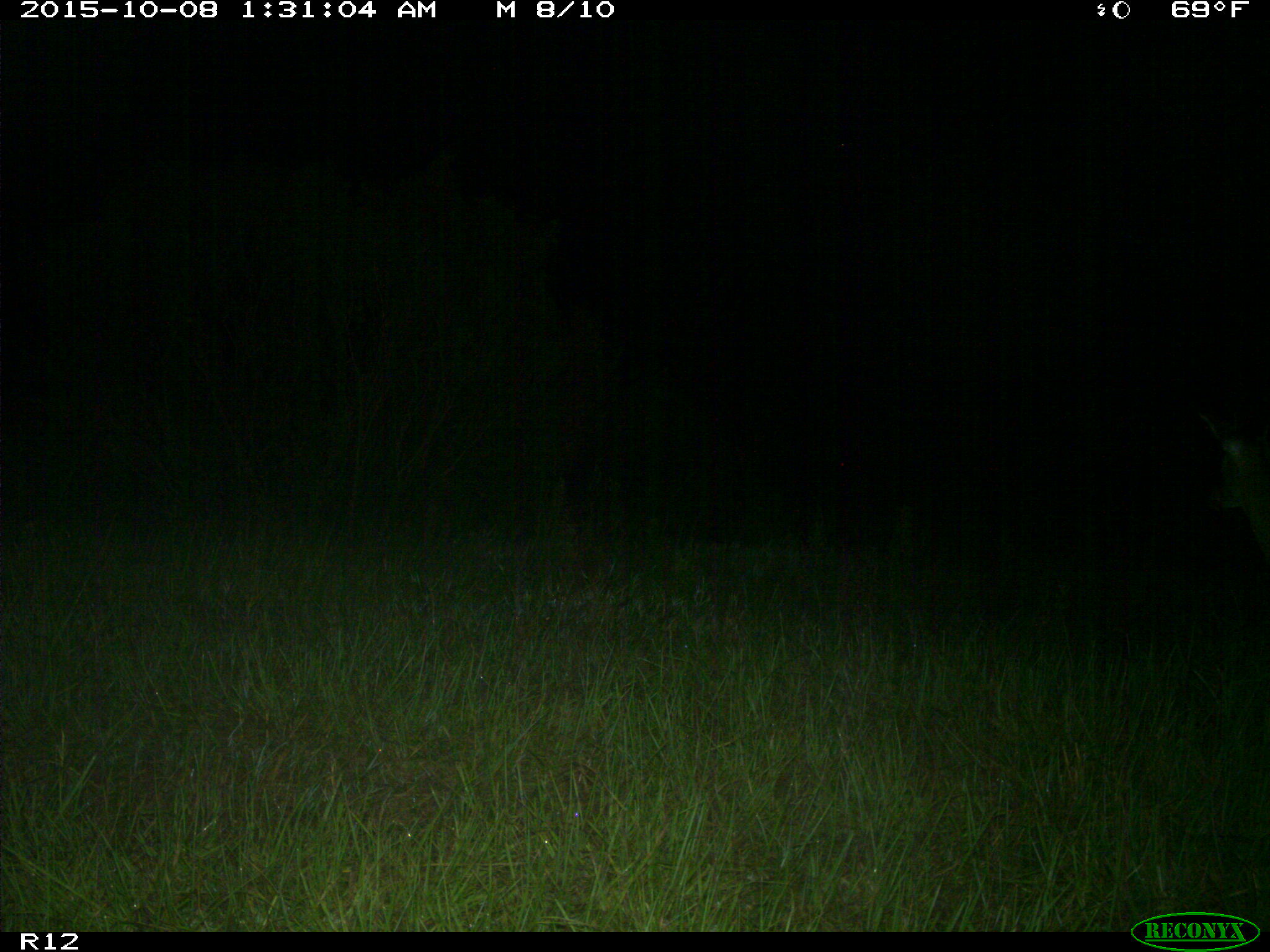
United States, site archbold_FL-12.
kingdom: Animalia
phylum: Chordata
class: Mammalia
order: Artiodactyla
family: Cervidae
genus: Odocoileus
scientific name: Odocoileus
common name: deer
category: unidentified deer